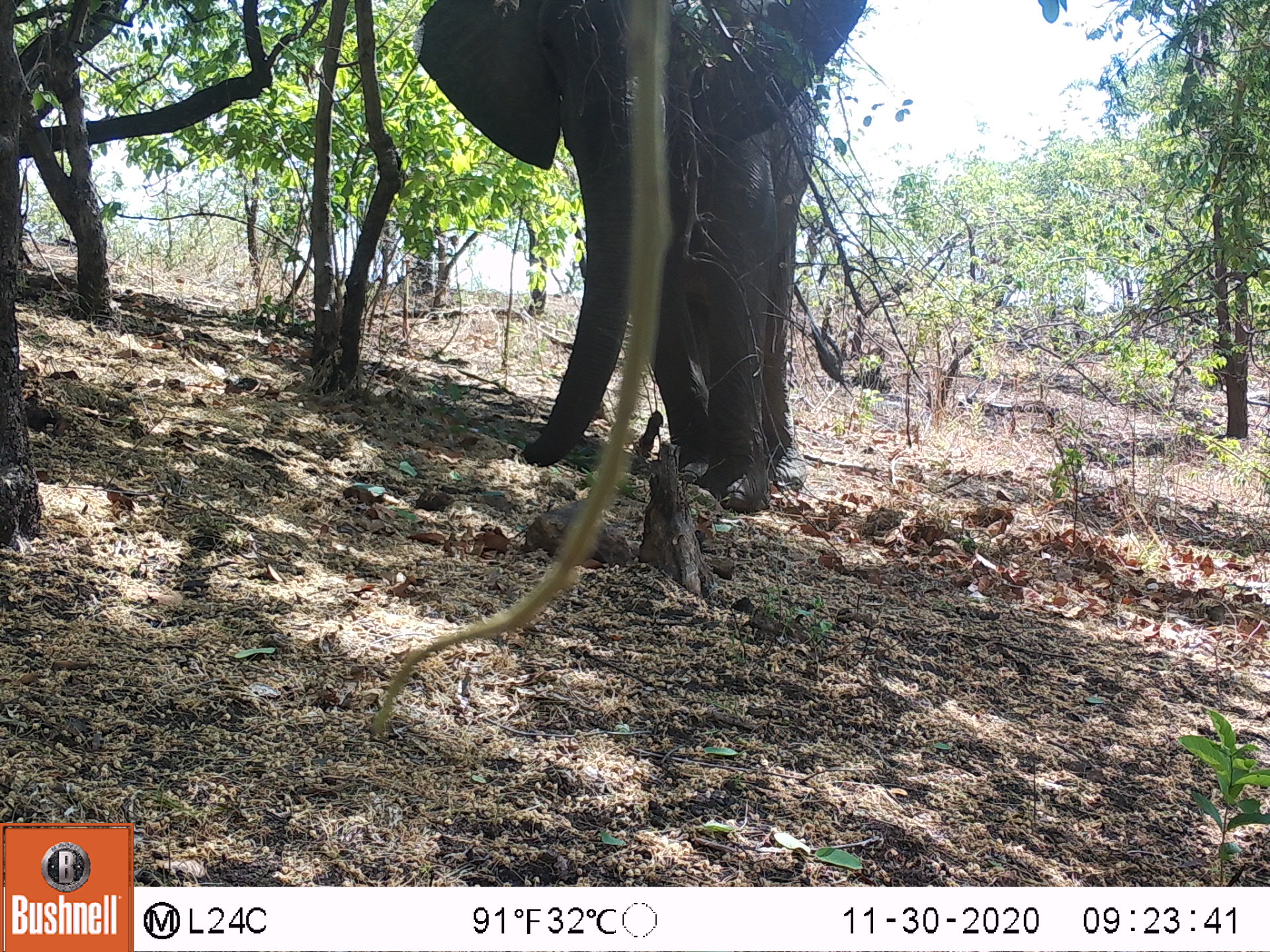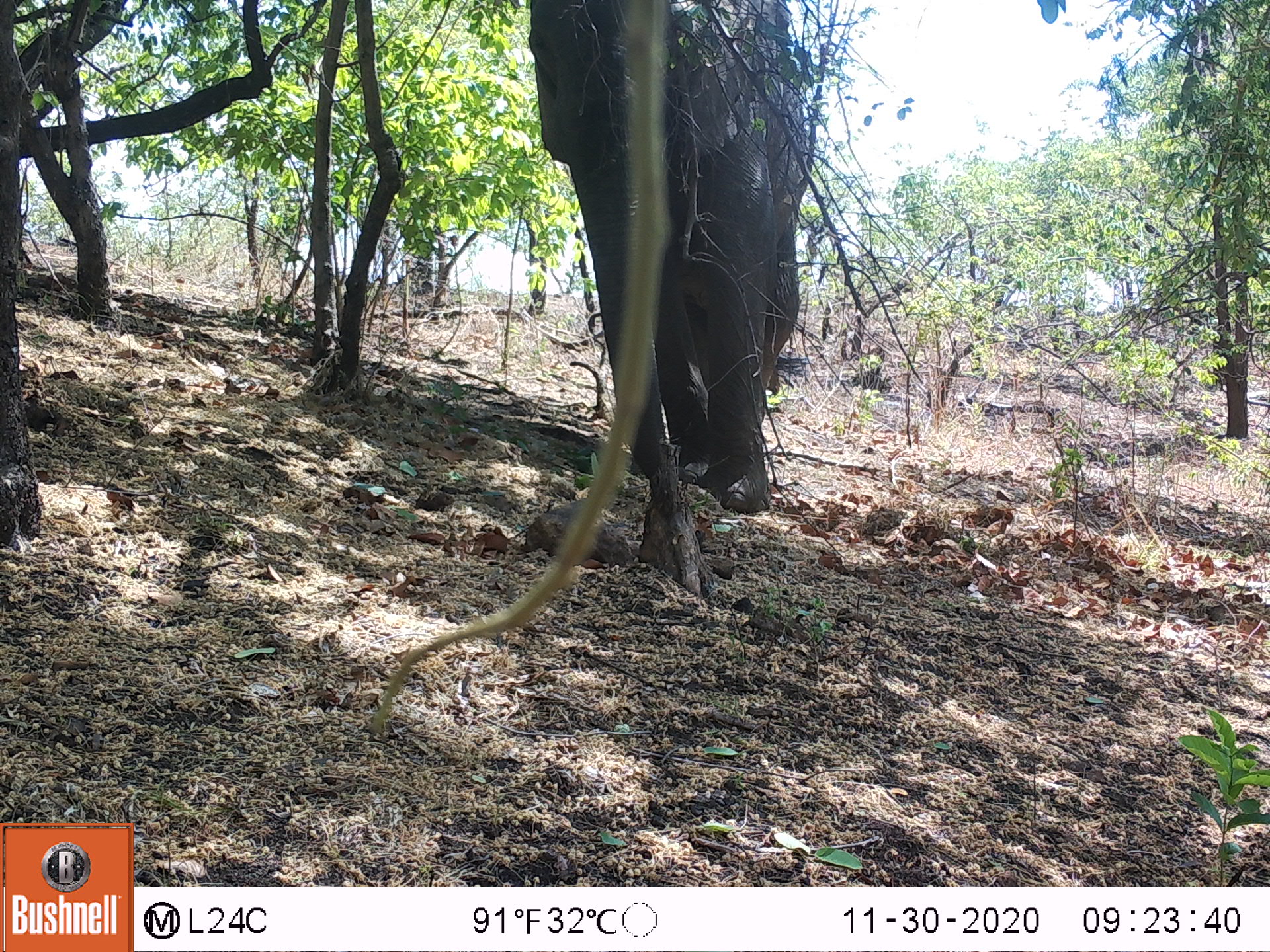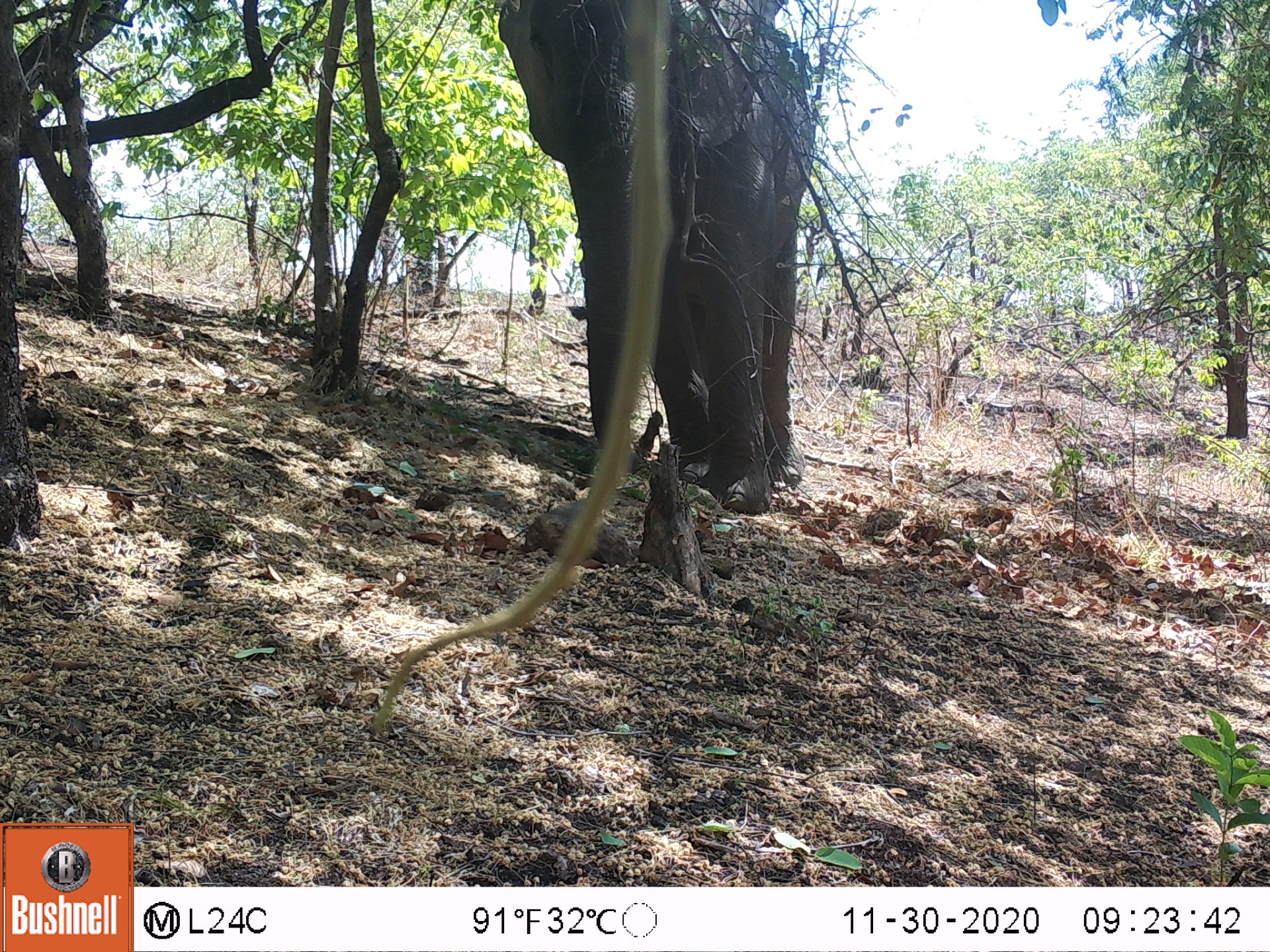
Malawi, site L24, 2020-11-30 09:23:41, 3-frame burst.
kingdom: Animalia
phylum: Chordata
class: Mammalia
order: Proboscidea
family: Elephantidae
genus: Loxodonta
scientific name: Loxodonta africana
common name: african savanna elephant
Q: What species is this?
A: African savanna elephant (Loxodonta africana).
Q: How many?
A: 1.